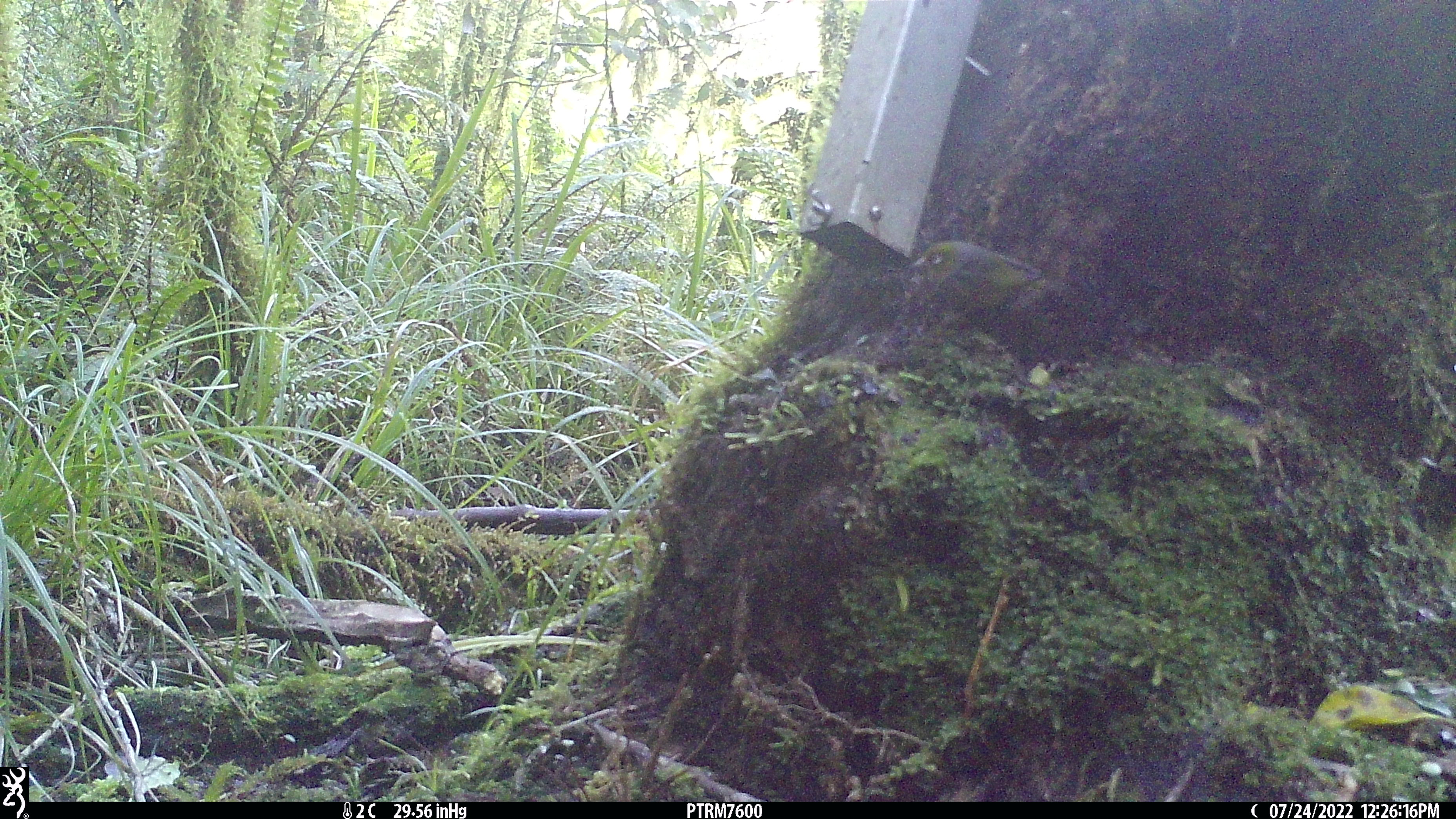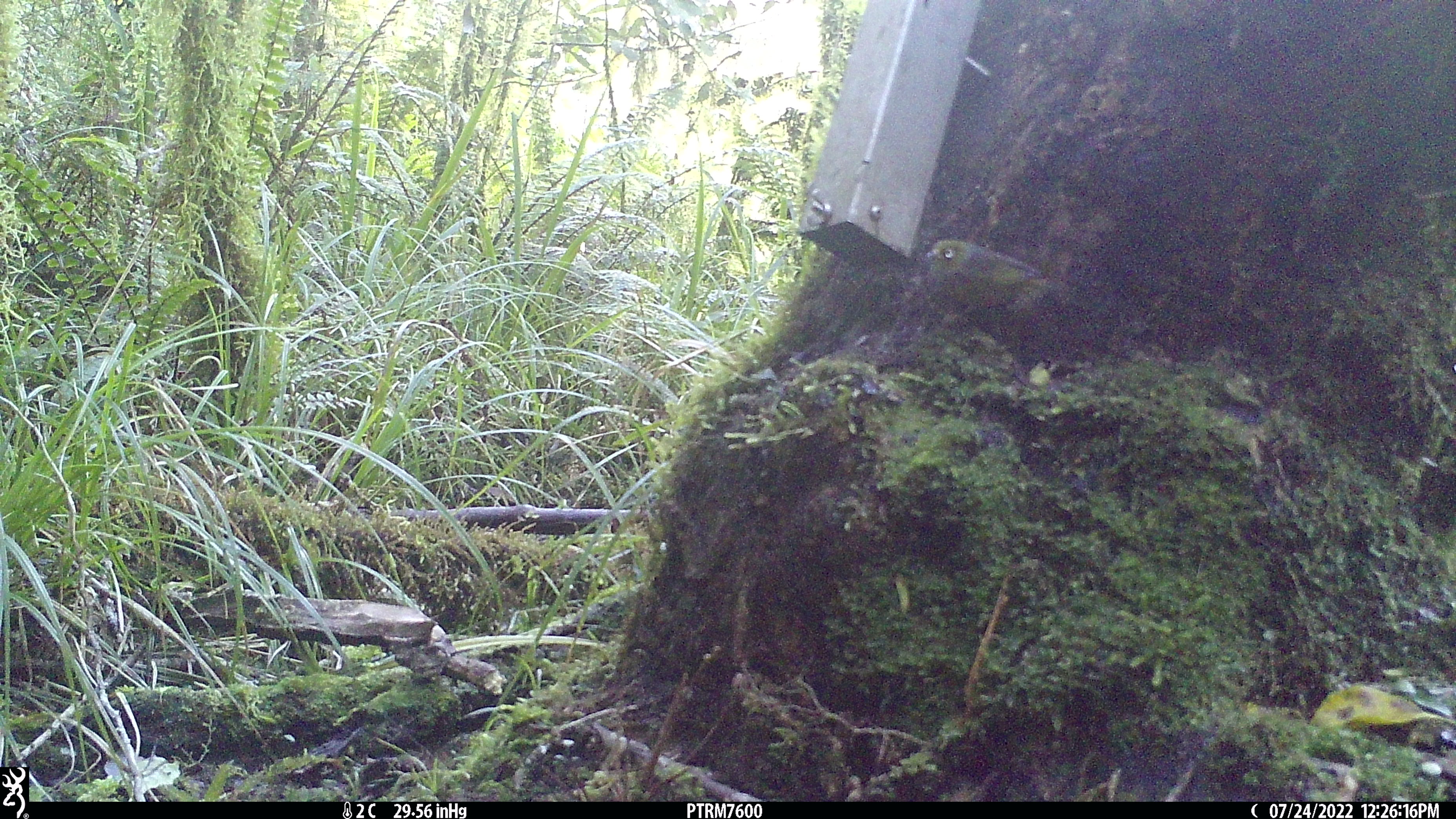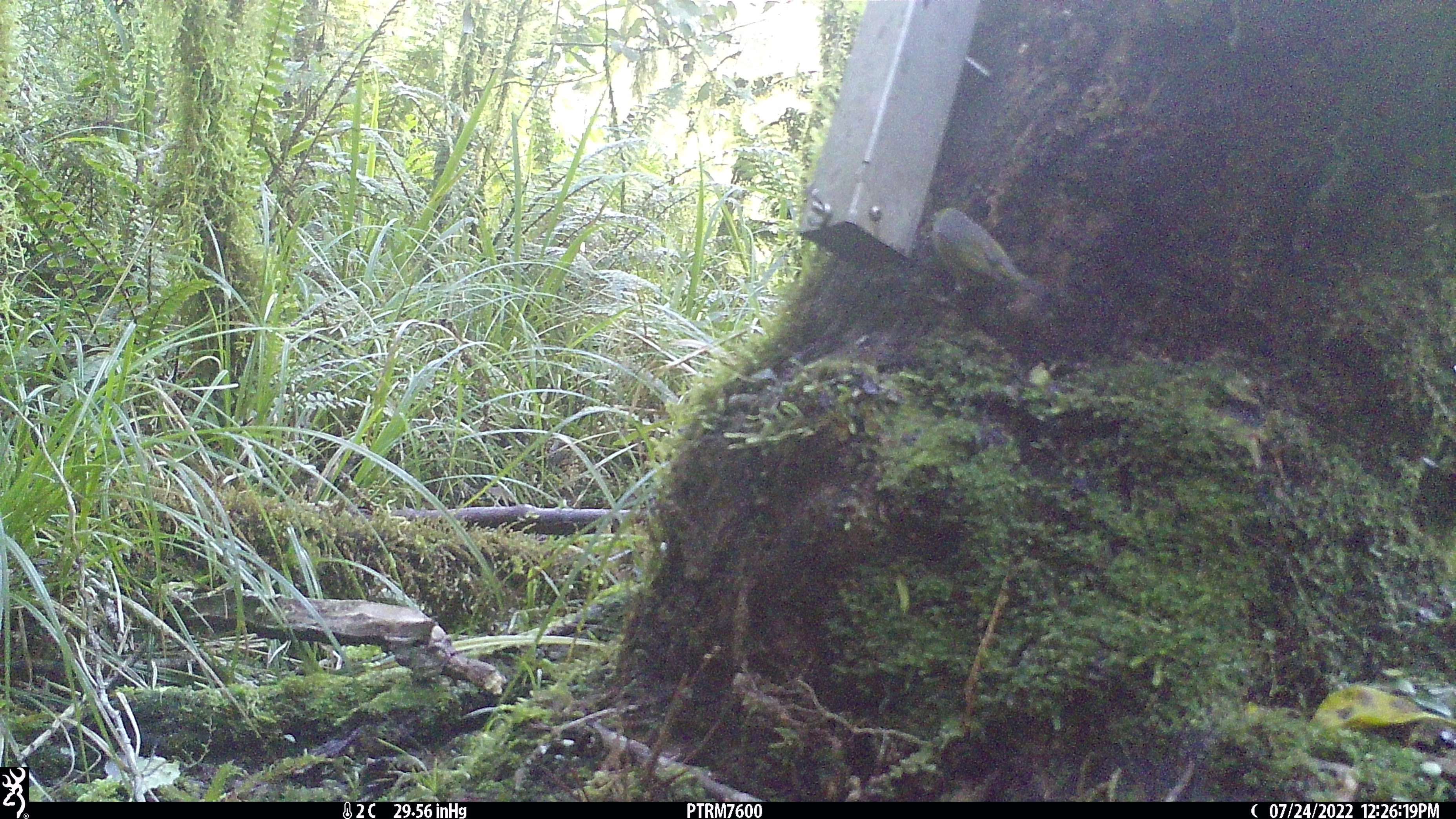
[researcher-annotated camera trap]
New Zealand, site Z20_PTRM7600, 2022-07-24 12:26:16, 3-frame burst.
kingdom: Animalia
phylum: Chordata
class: Aves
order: Passeriformes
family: Zosteropidae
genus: Zosterops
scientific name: Zosterops lateralis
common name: silvereye